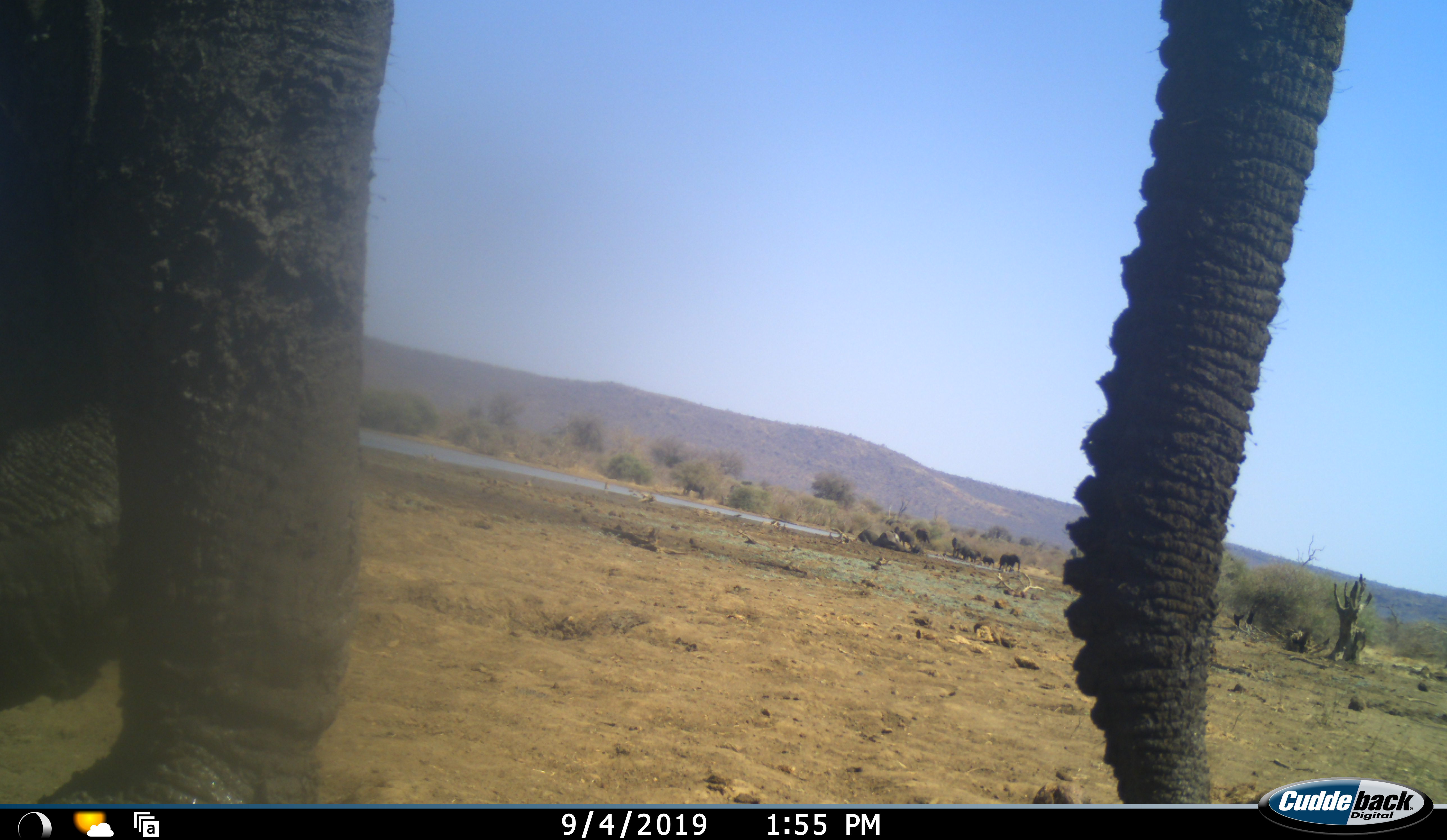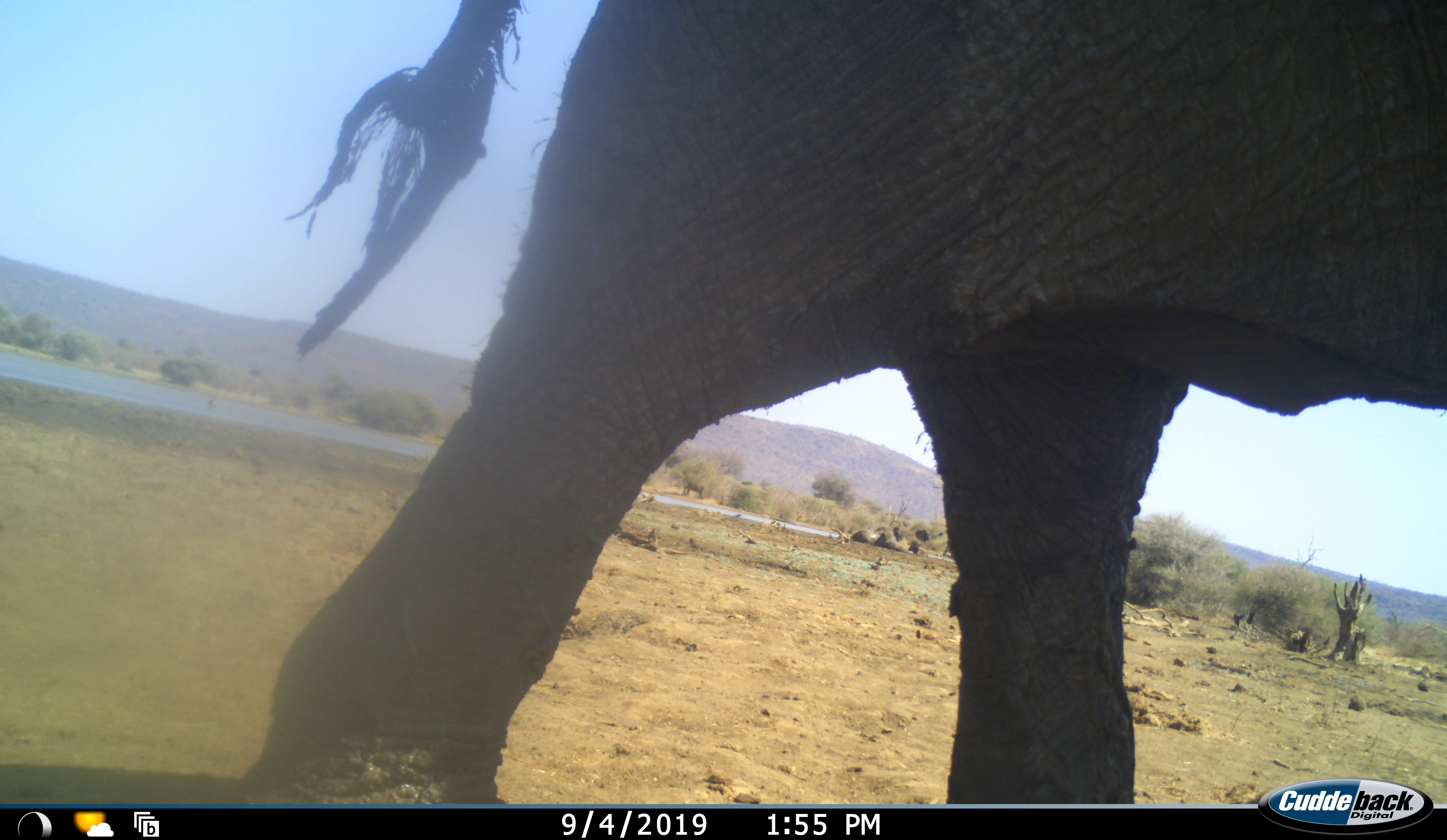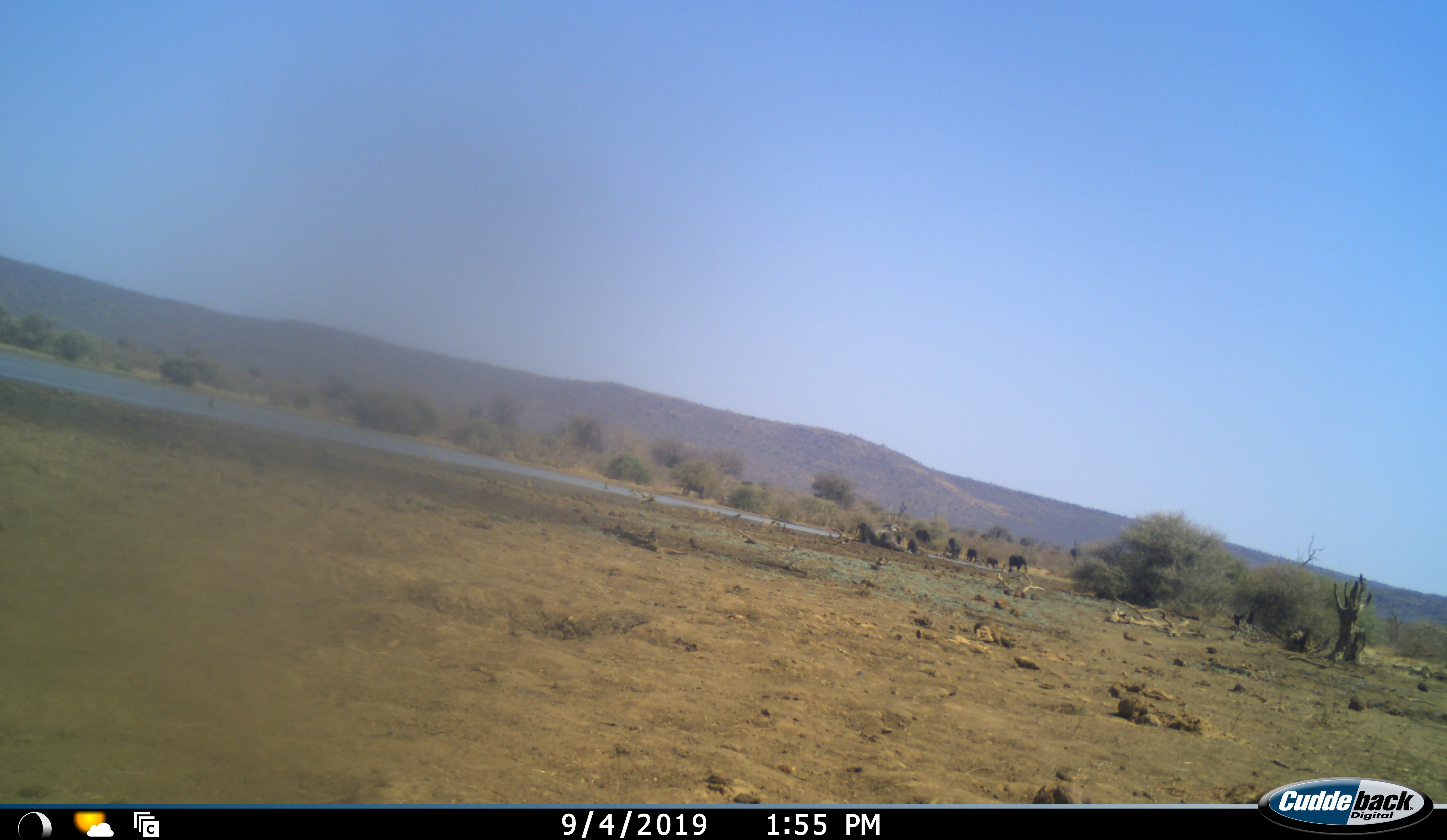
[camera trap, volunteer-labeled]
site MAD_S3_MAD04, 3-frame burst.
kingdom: Animalia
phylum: Chordata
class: Mammalia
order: Proboscidea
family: Elephantidae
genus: Loxodonta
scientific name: Loxodonta africana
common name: african bush elephant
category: elephant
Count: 6.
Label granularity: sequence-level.